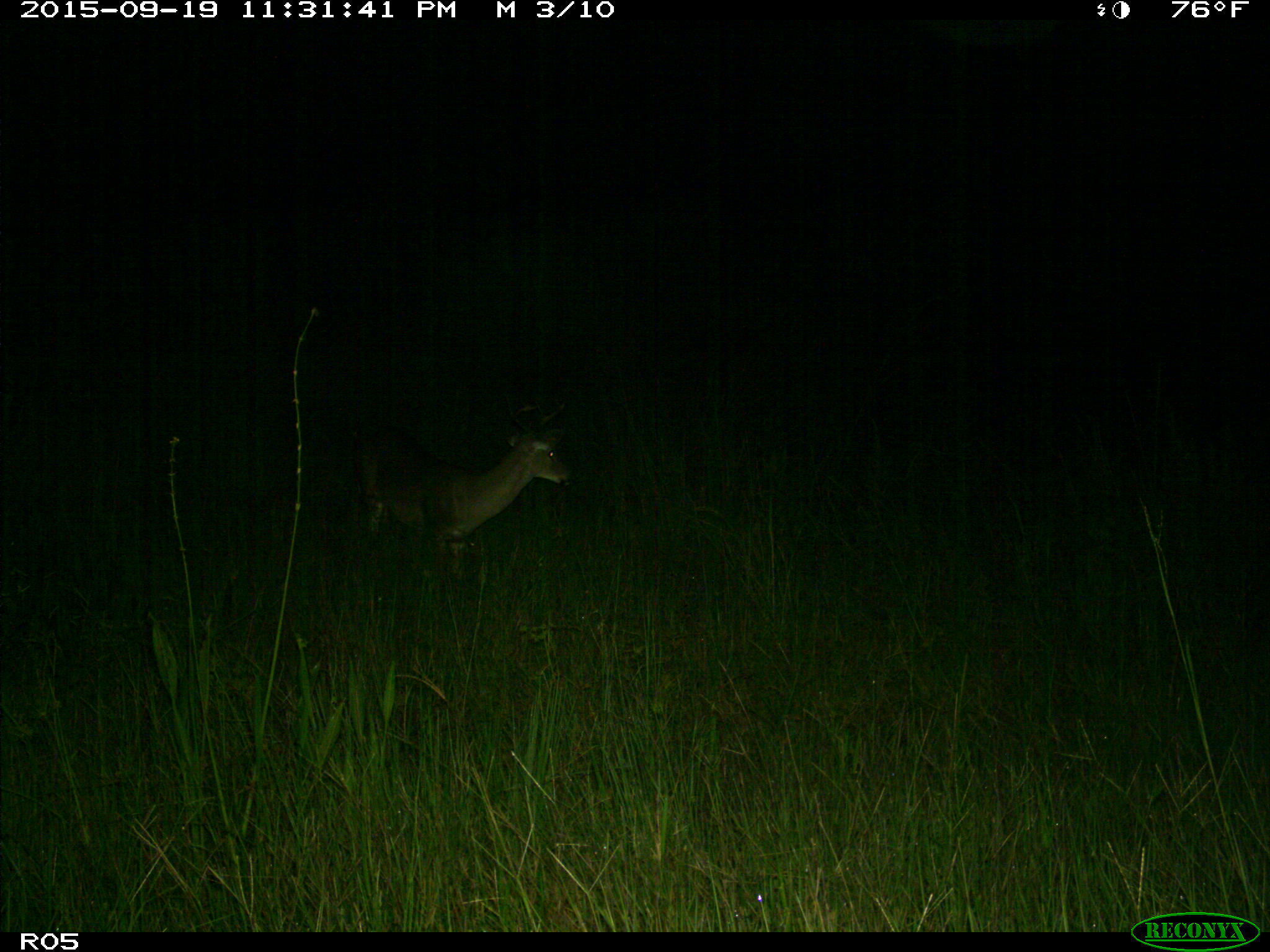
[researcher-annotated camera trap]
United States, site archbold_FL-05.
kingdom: Animalia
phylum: Chordata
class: Mammalia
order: Artiodactyla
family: Cervidae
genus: Odocoileus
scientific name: Odocoileus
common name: deer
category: unidentified deer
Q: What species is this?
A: Unidentified deer (deer) (Odocoileus).